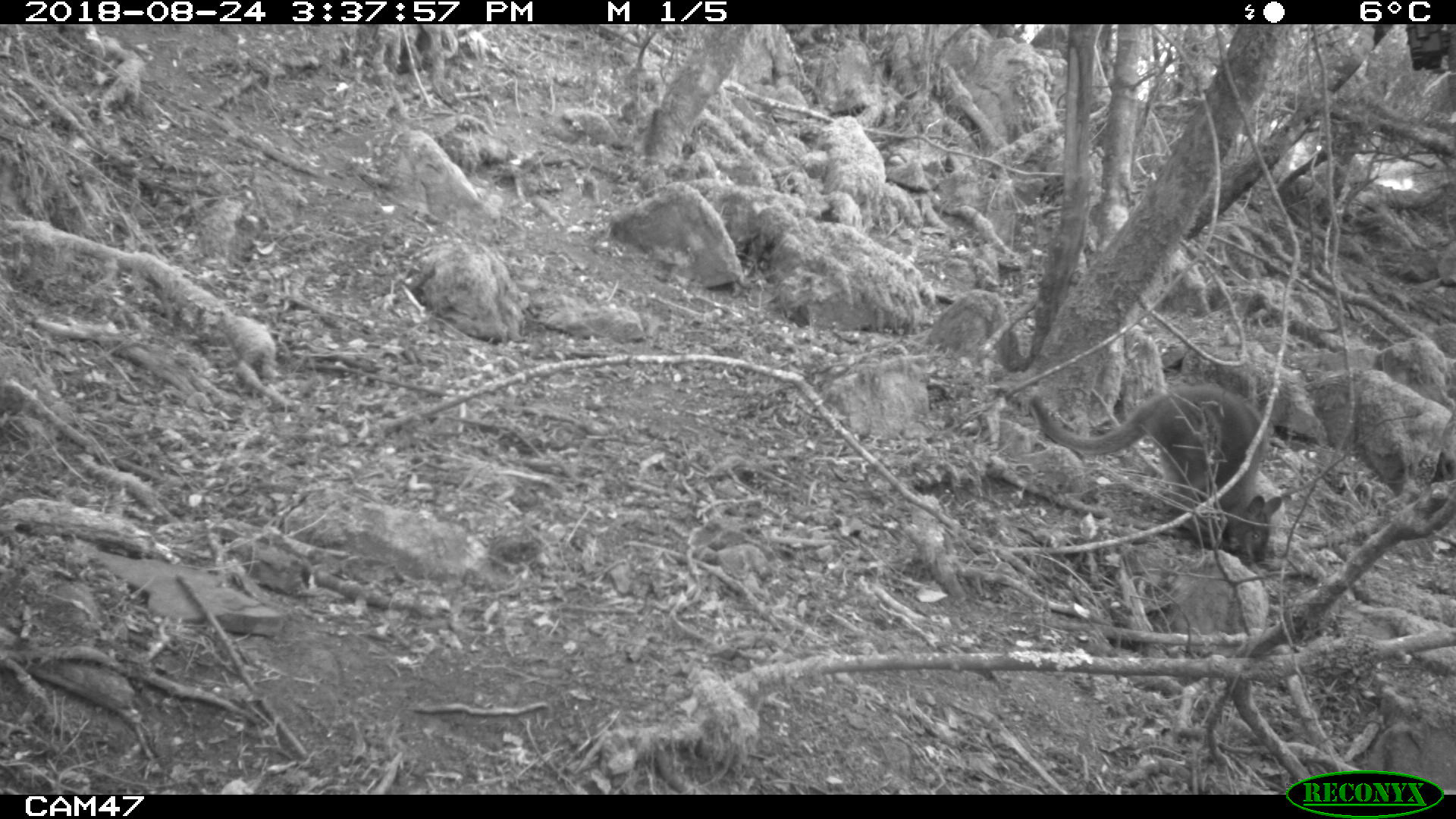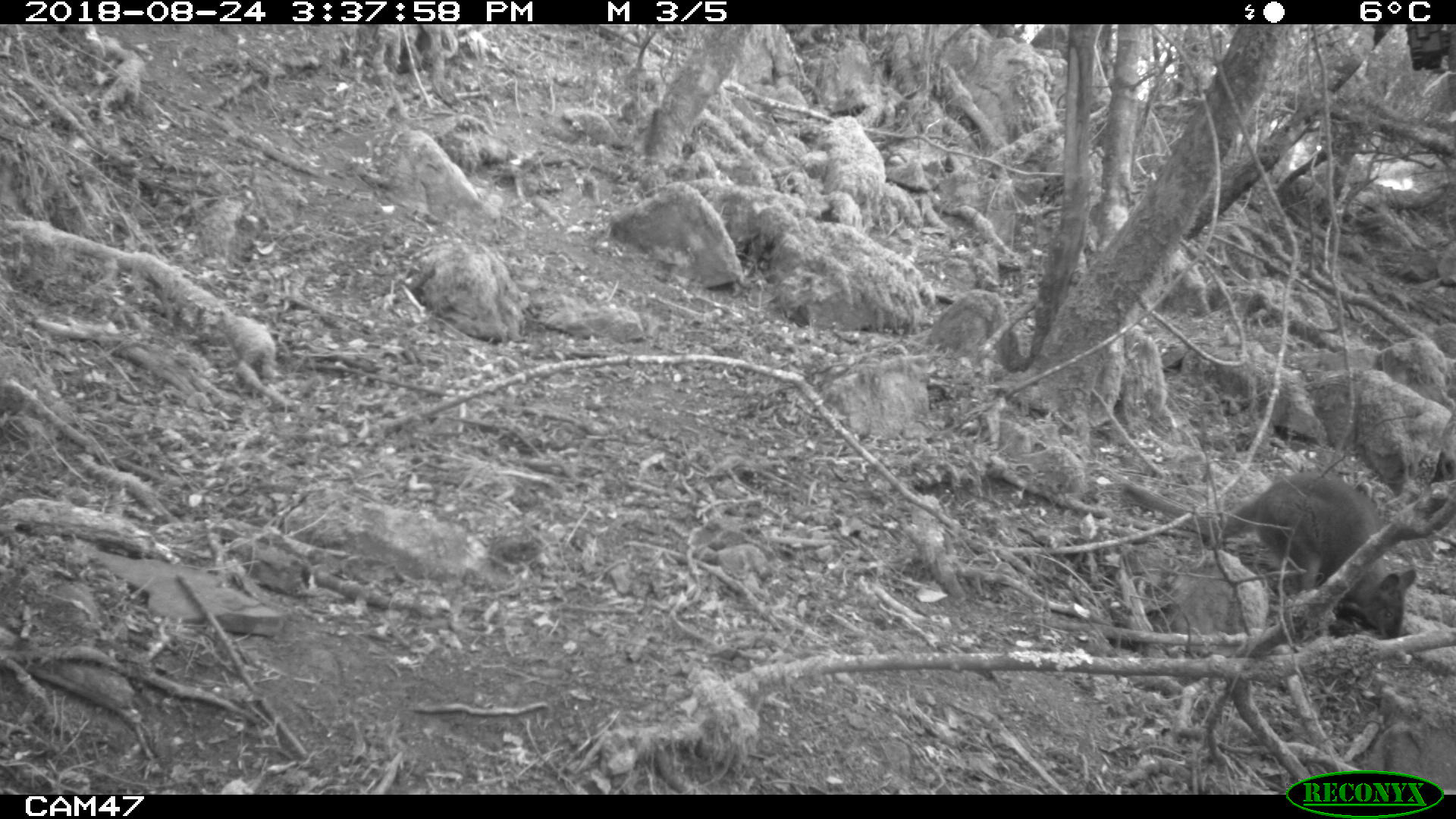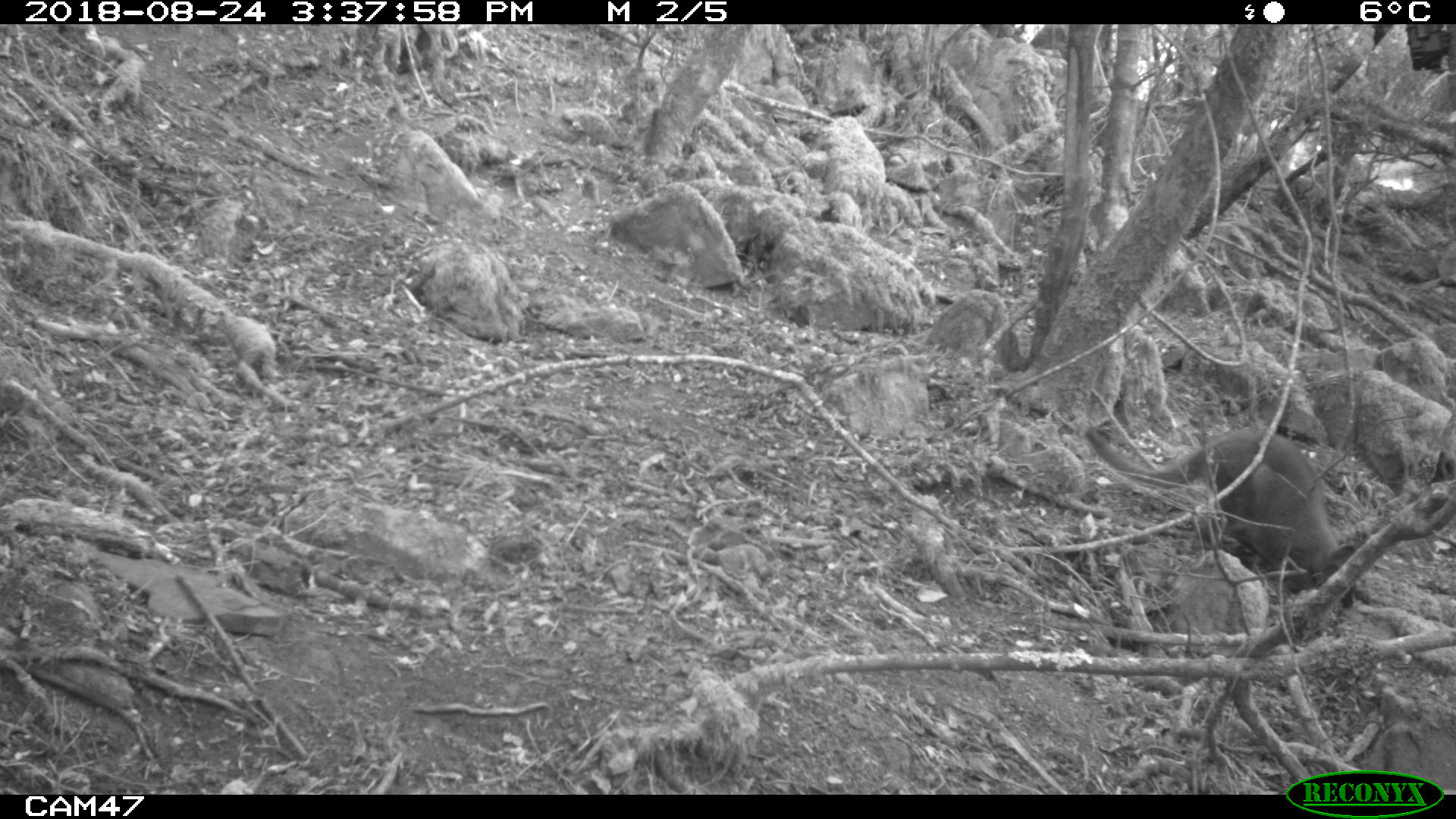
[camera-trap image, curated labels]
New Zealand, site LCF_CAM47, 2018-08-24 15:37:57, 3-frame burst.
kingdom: Animalia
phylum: Chordata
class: Mammalia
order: Diprotodontia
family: Macropodidae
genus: Notamacropus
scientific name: Notamacropus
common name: wallaby